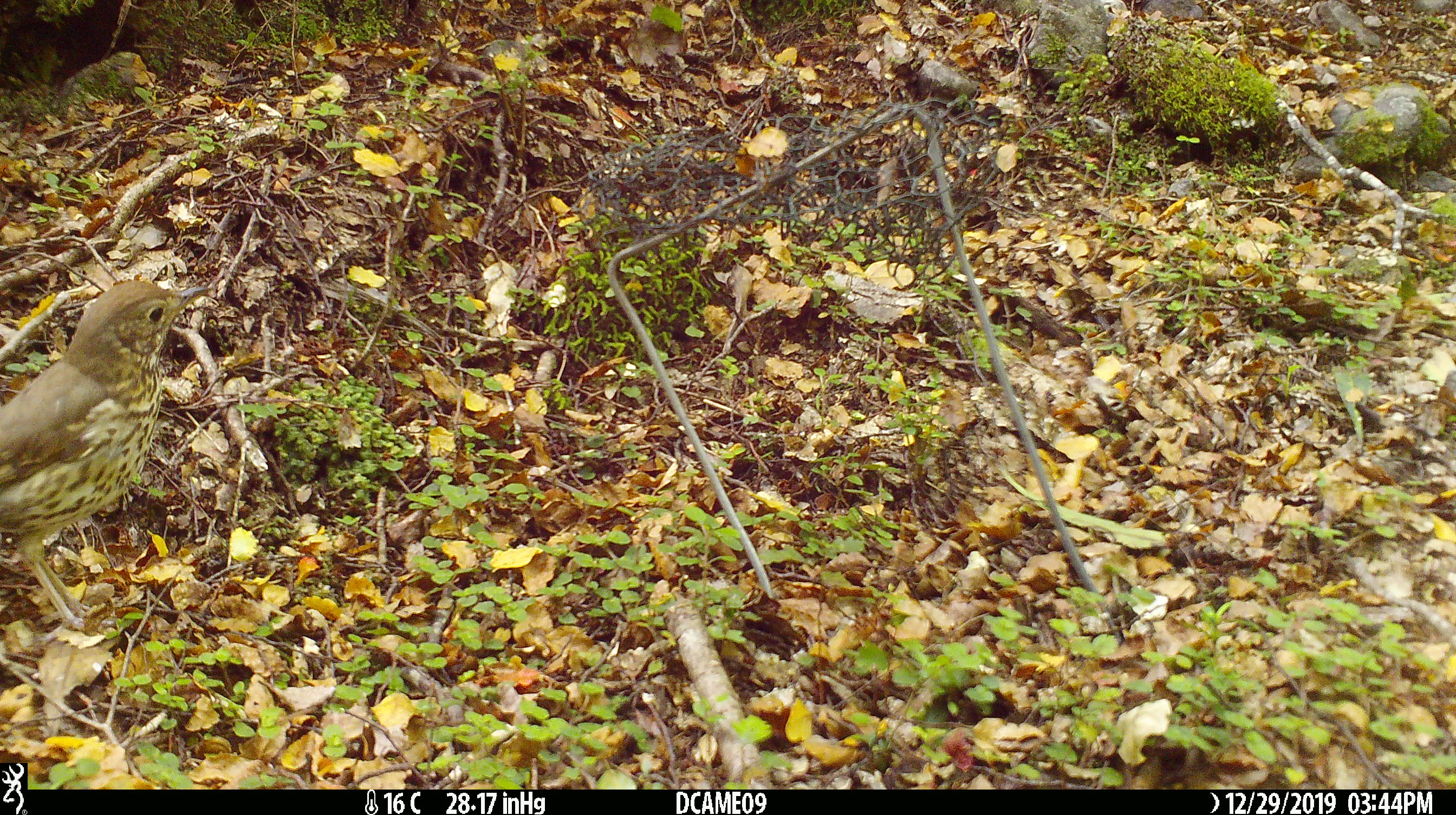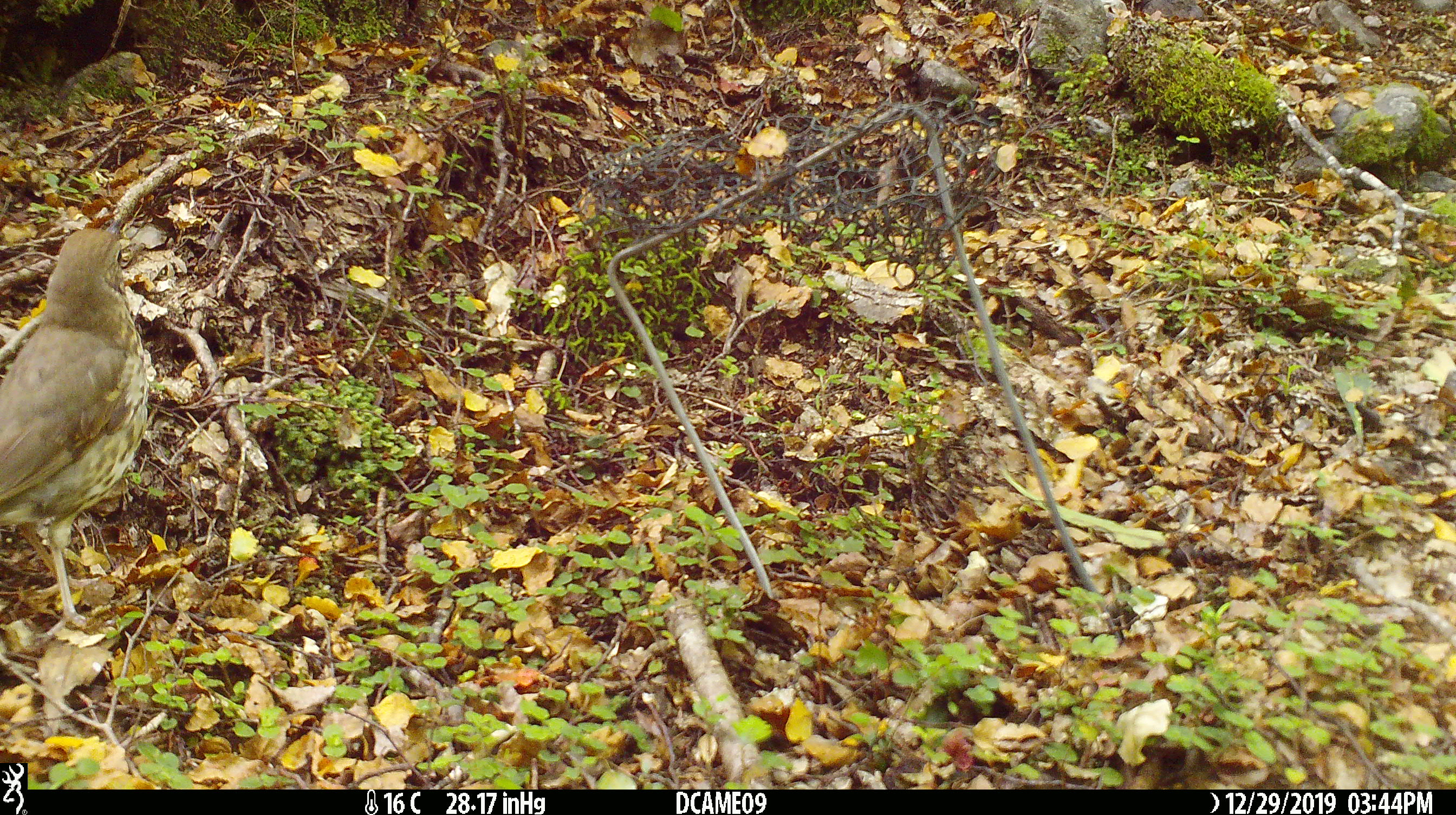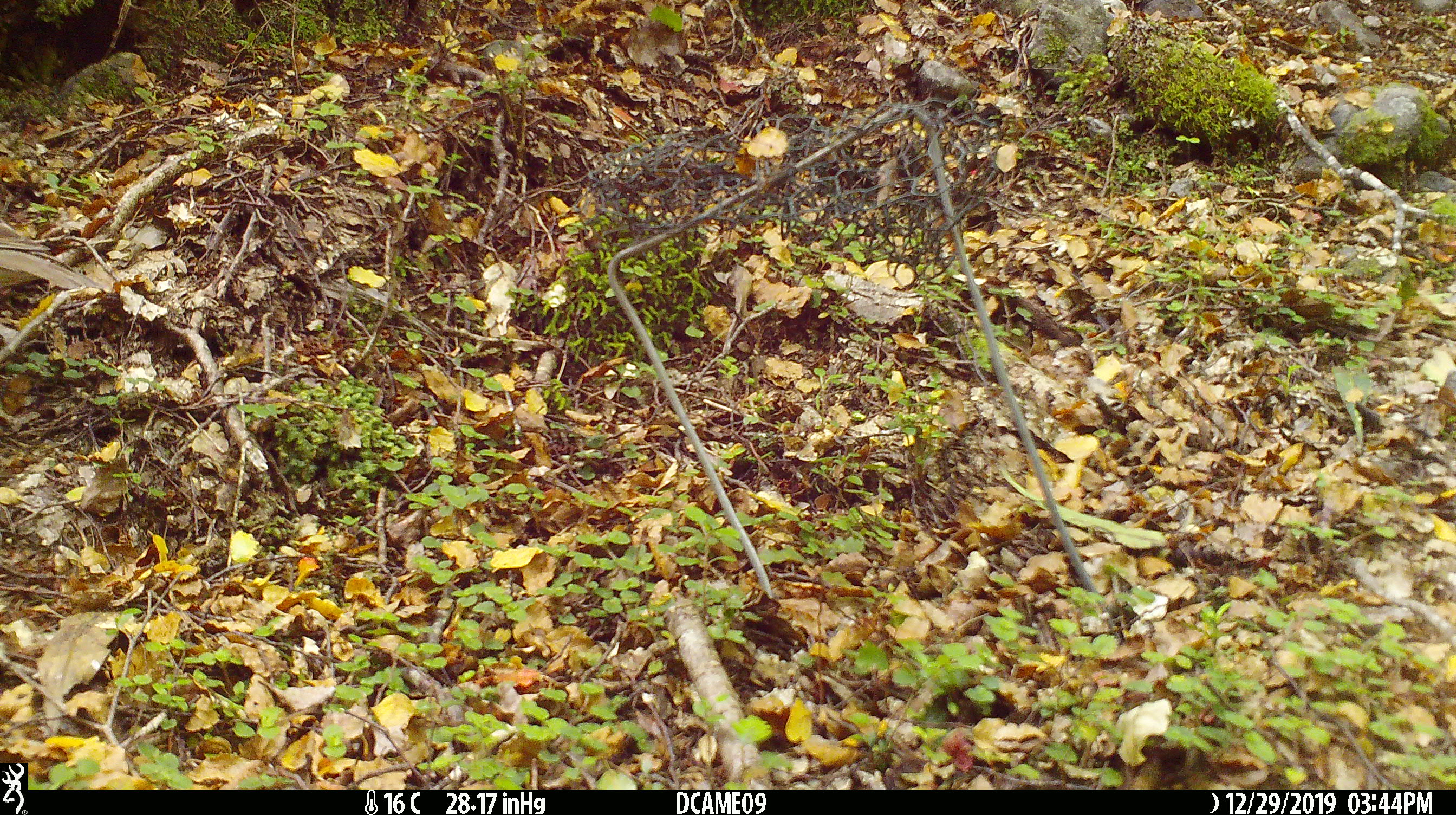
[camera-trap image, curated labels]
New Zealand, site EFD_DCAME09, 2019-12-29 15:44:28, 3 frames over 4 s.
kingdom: Animalia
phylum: Chordata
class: Aves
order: Passeriformes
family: Turdidae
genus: Turdus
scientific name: Turdus philomelos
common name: song thrush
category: thrush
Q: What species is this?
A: Thrush (song thrush) (Turdus philomelos).